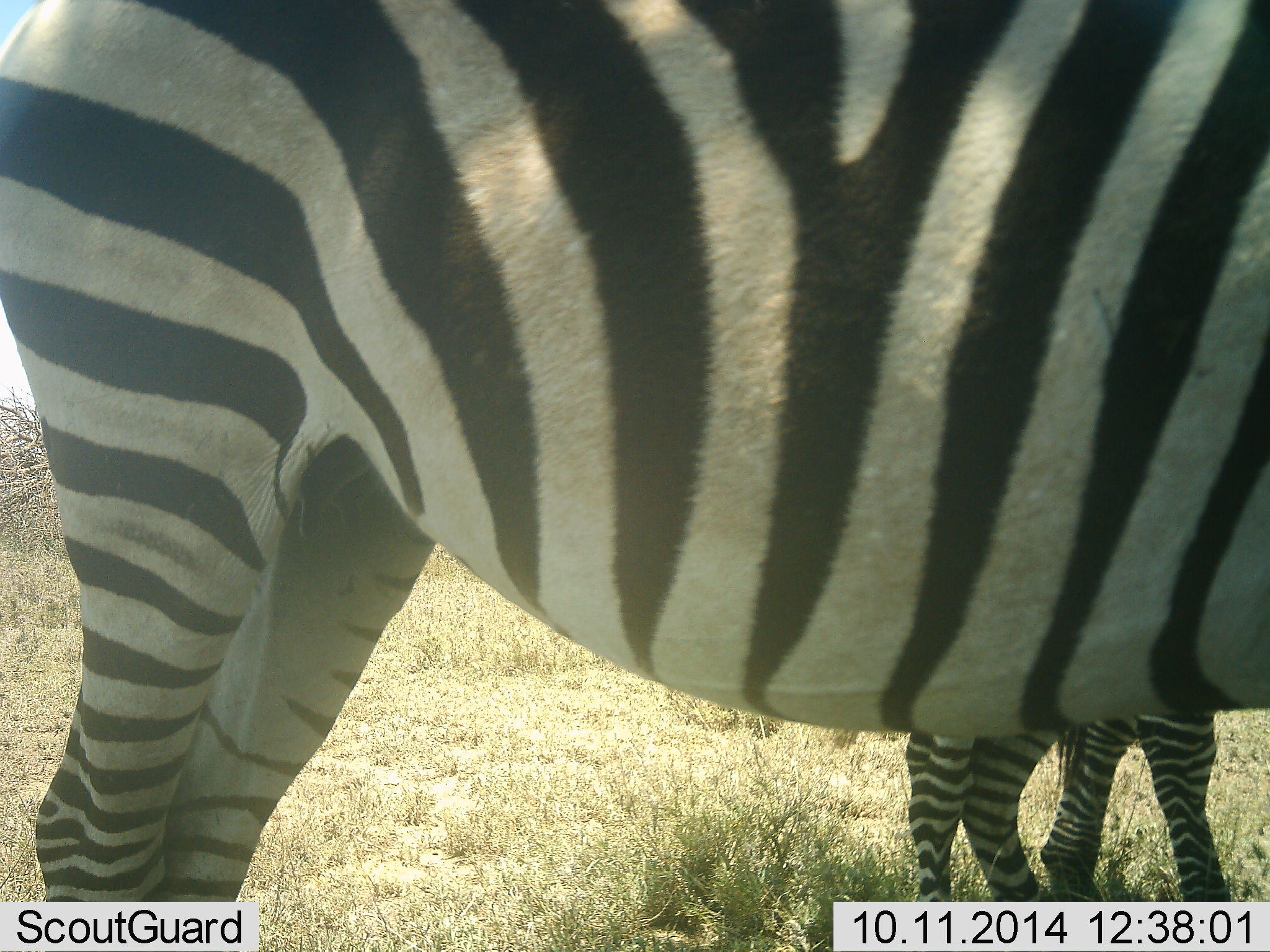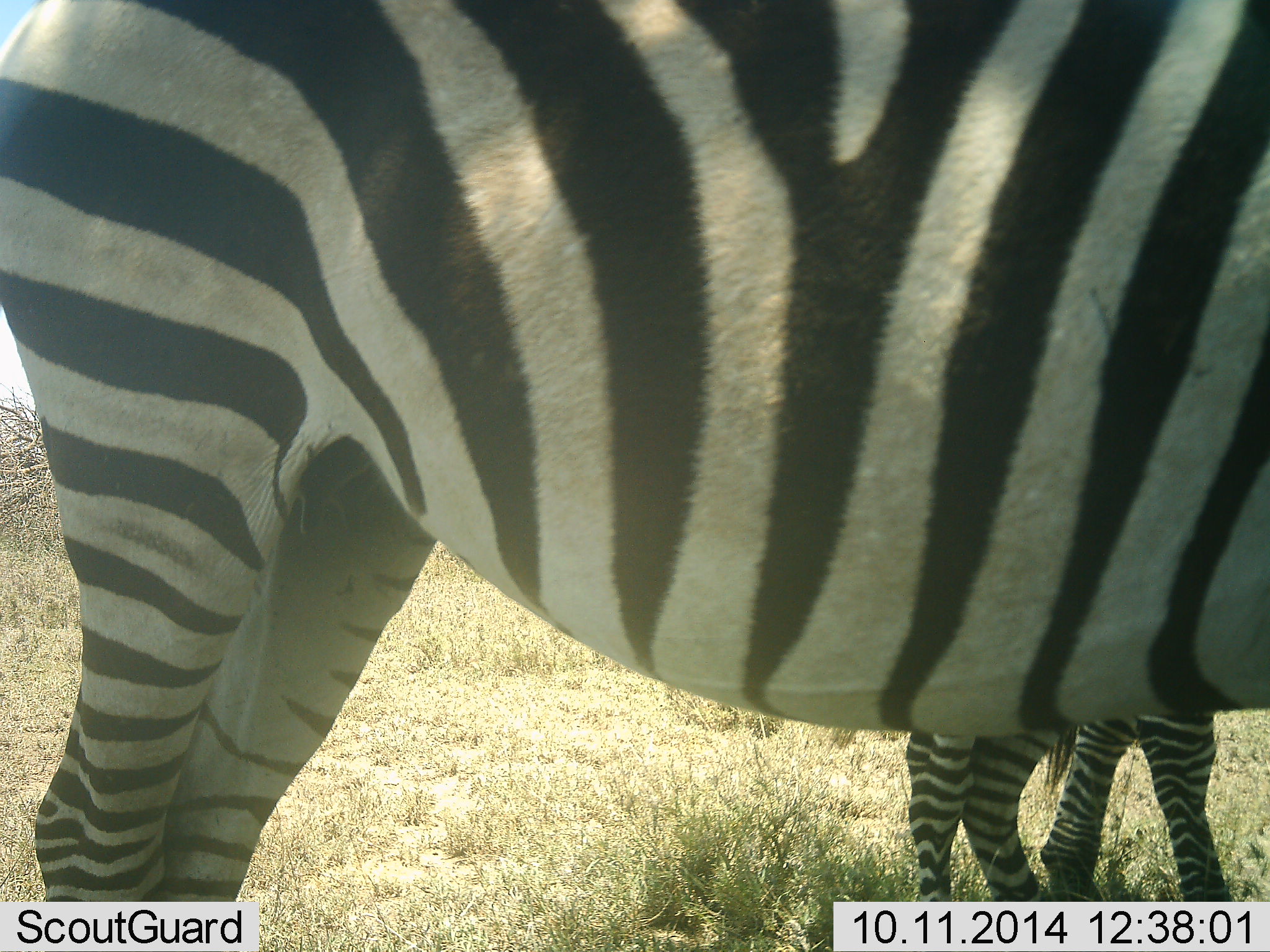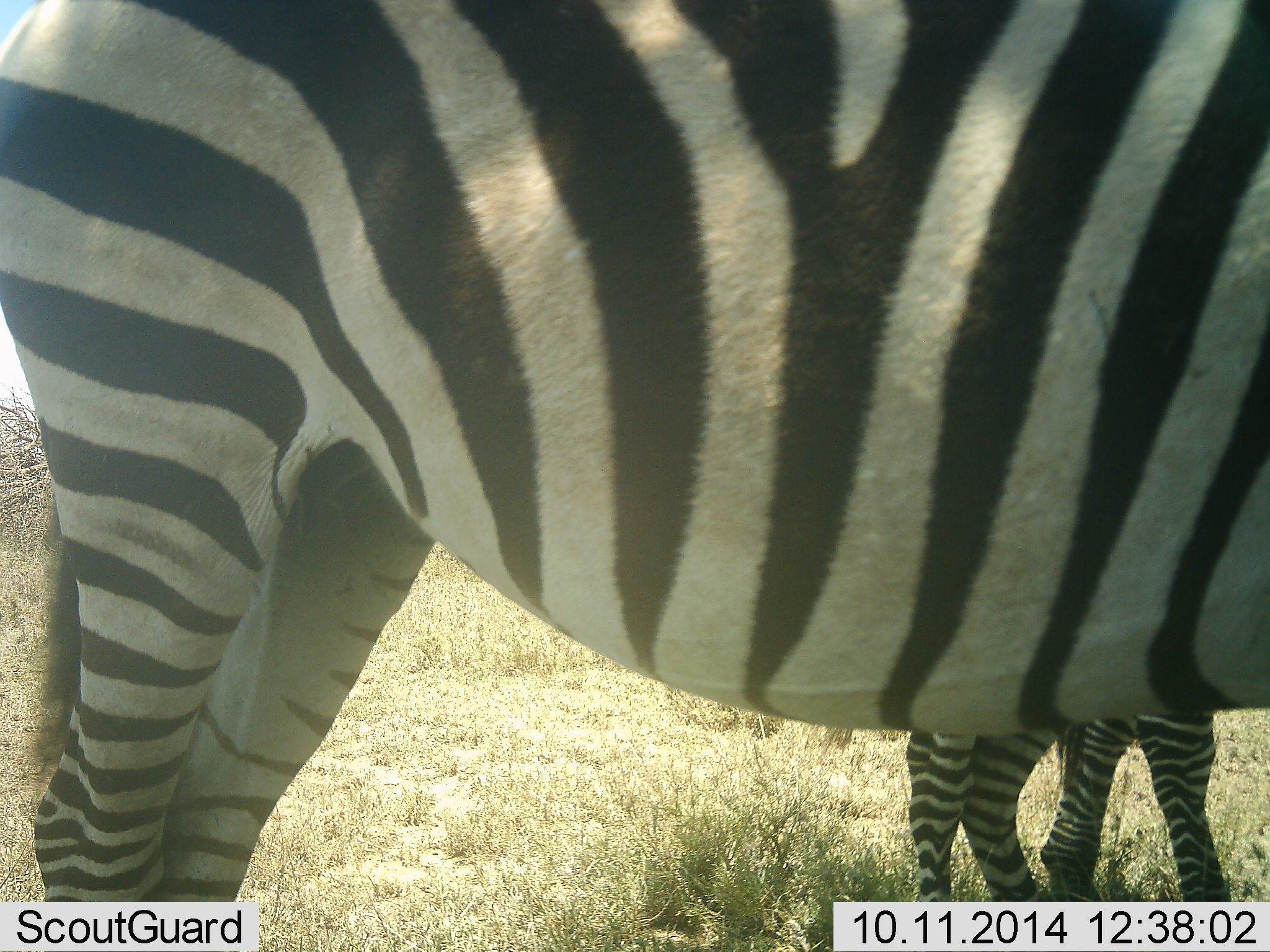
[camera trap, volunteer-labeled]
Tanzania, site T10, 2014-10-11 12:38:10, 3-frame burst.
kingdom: Animalia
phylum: Chordata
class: Mammalia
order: Perissodactyla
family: Equidae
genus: Equus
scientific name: Equus quagga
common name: plains zebra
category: zebra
Zebra (plains zebra) (Equus quagga), count 3. Behavior (volunteer vote fractions): standing 100%, resting 0%, moving 0%, interacting 0%. Young present (vote fraction): 50%. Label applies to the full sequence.